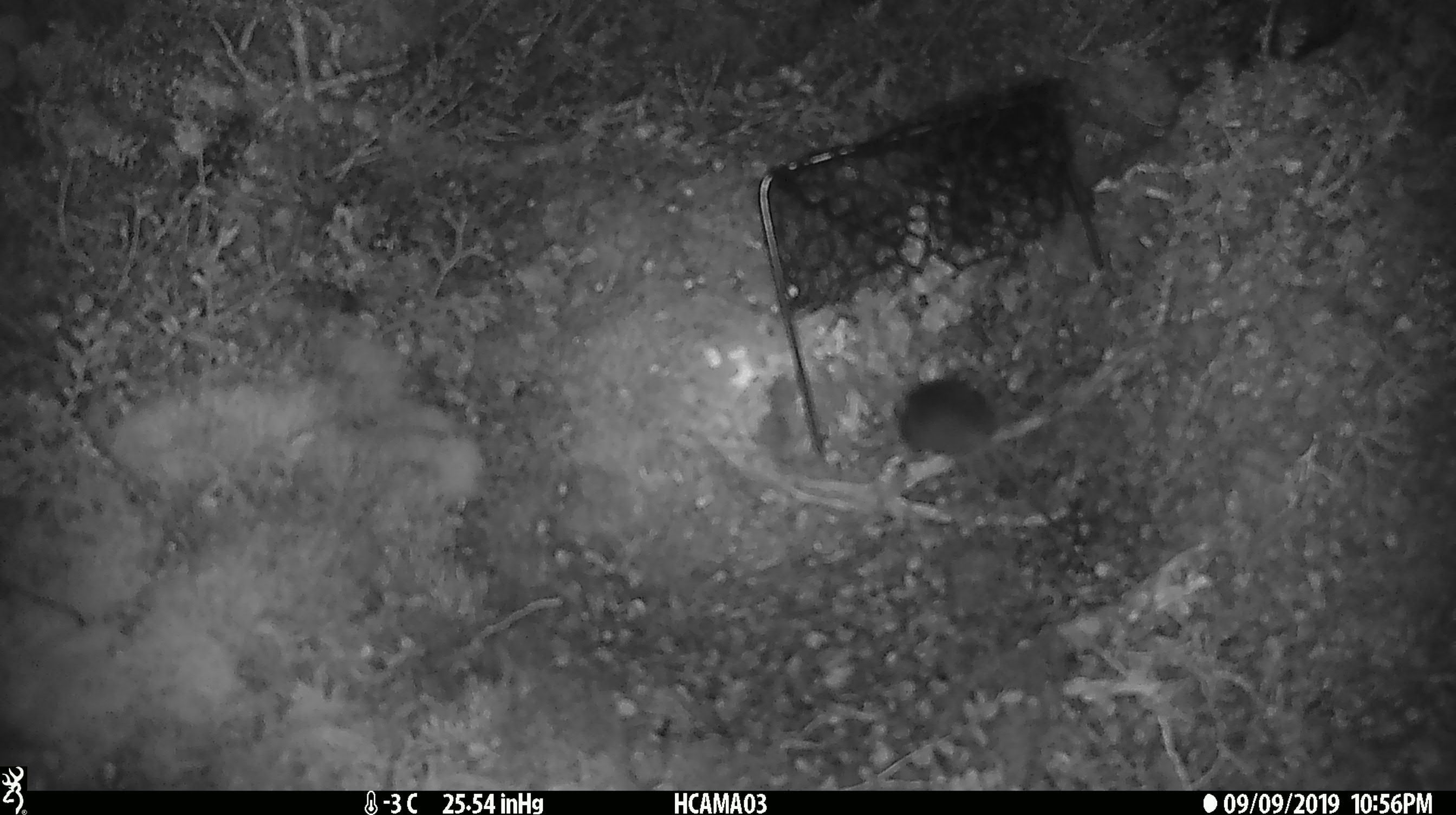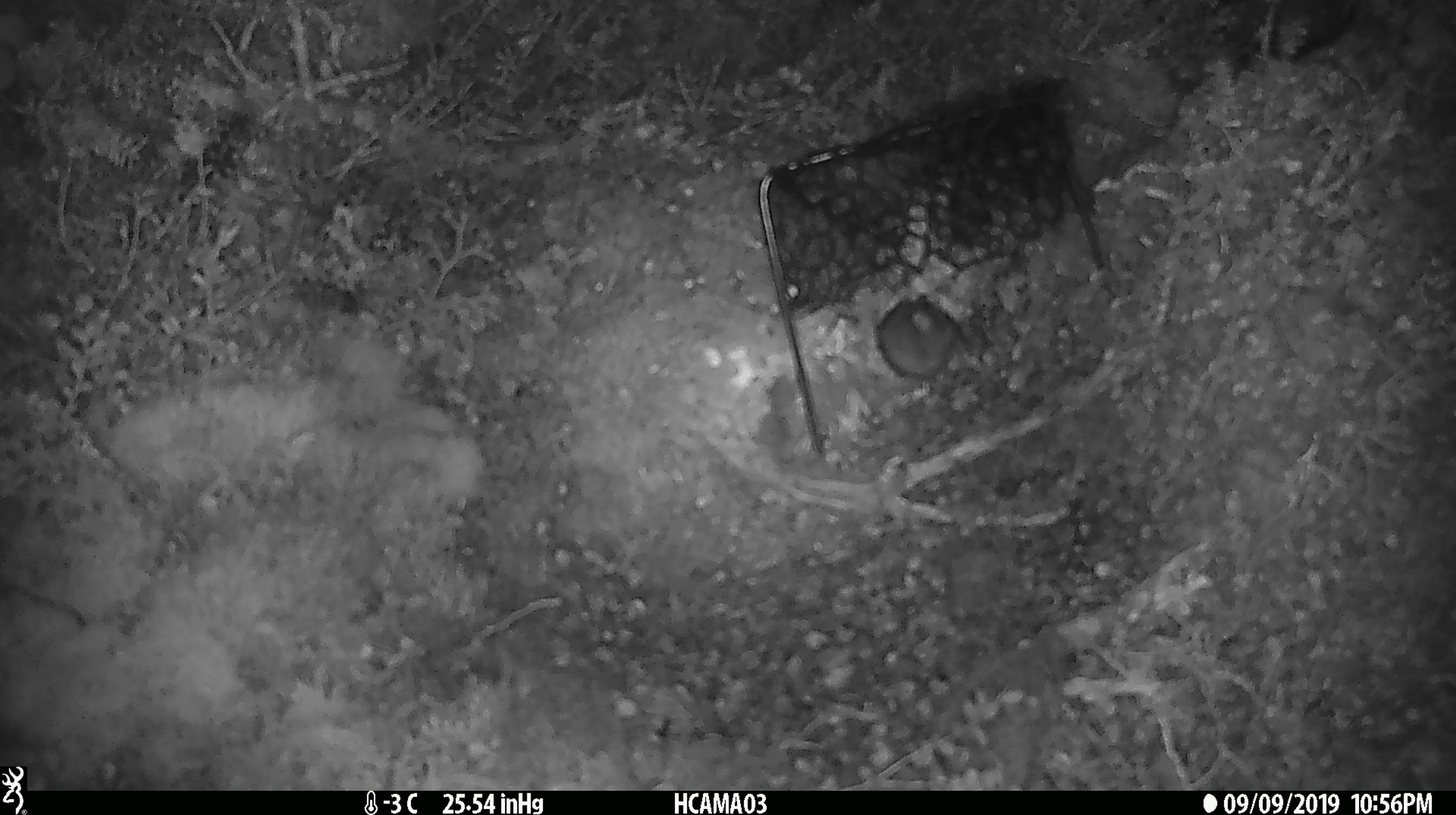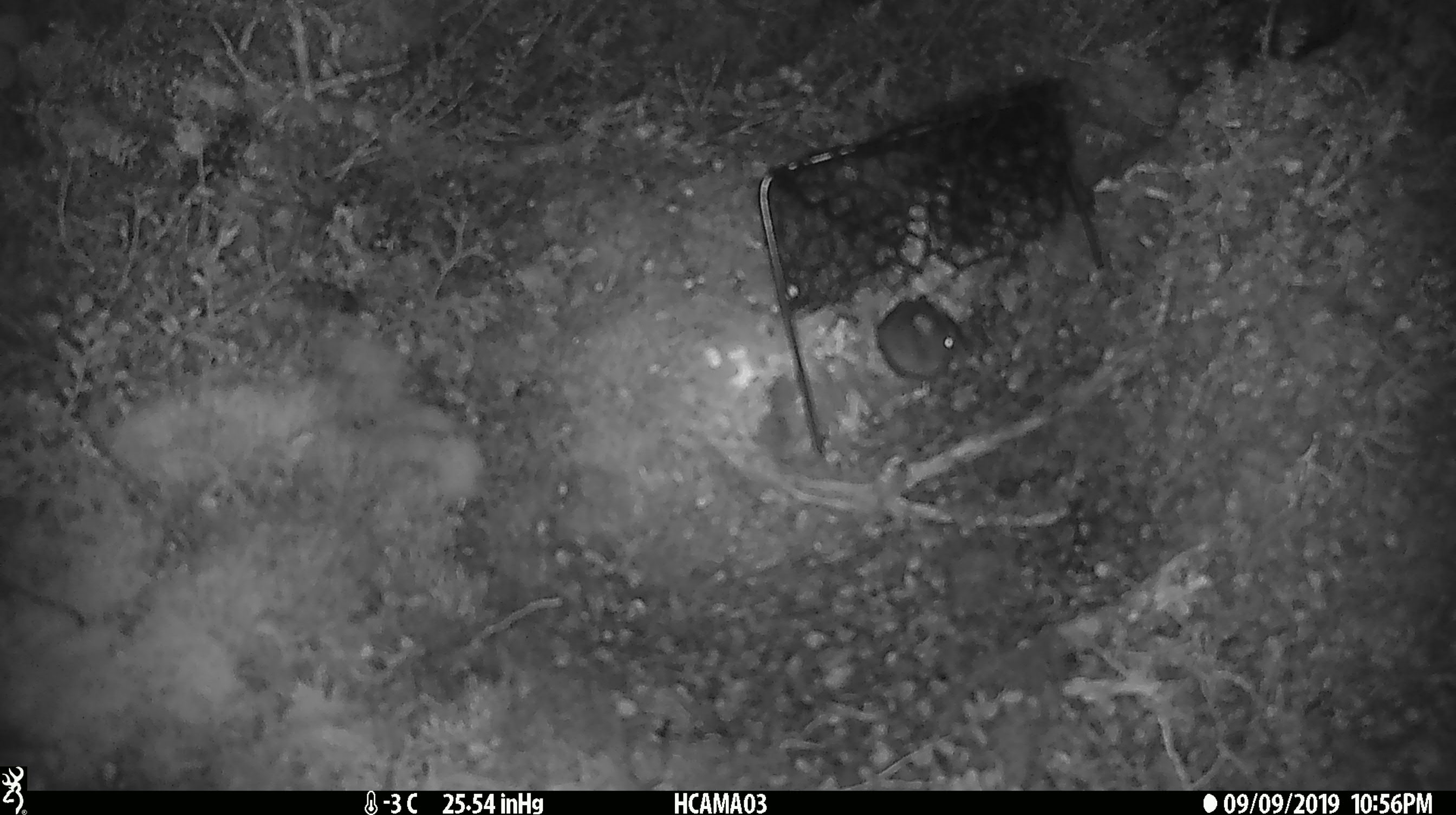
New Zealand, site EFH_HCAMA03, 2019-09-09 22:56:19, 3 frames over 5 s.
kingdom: Animalia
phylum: Chordata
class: Mammalia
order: Rodentia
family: Muridae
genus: Mus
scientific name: Mus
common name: mouse